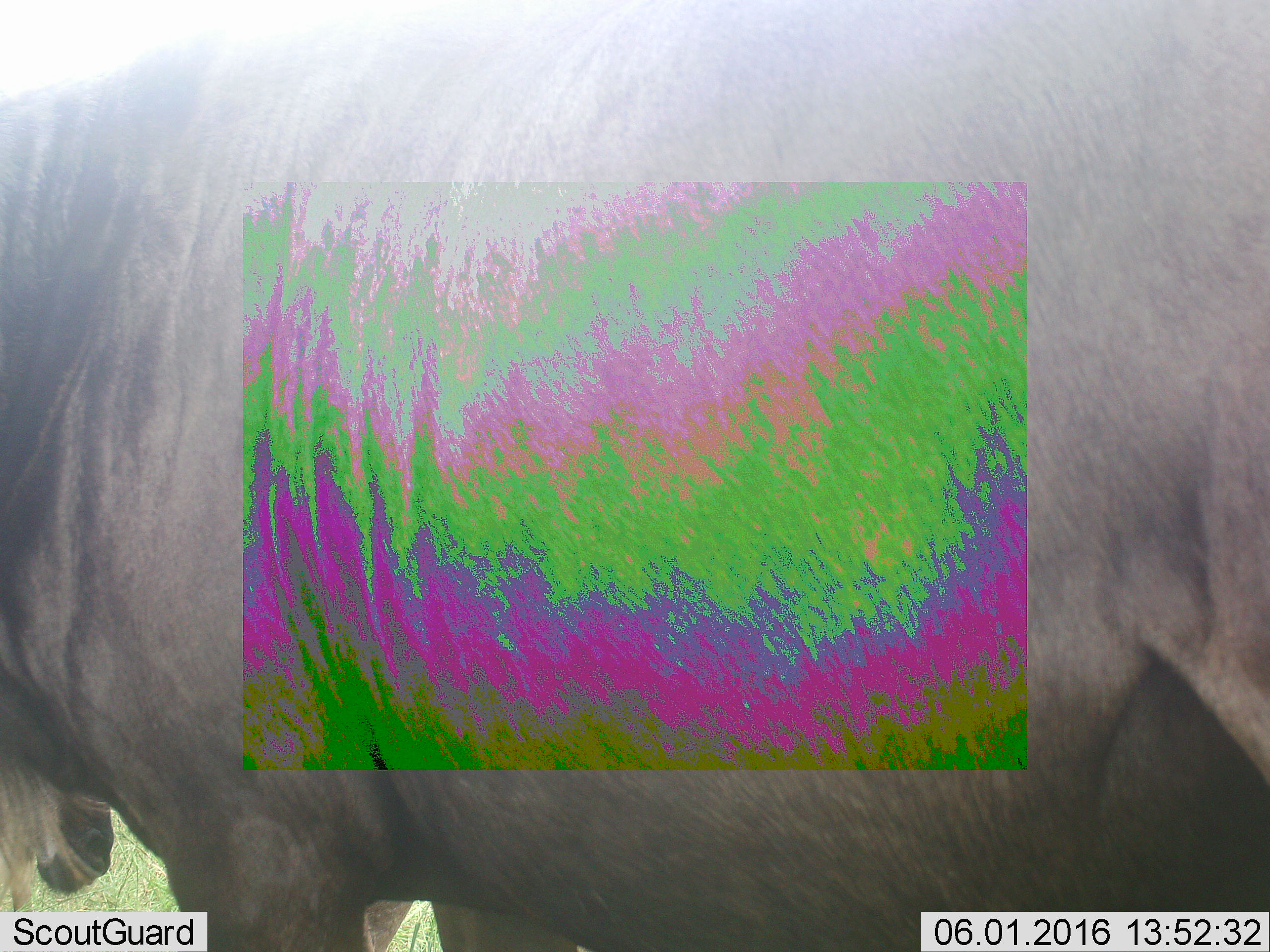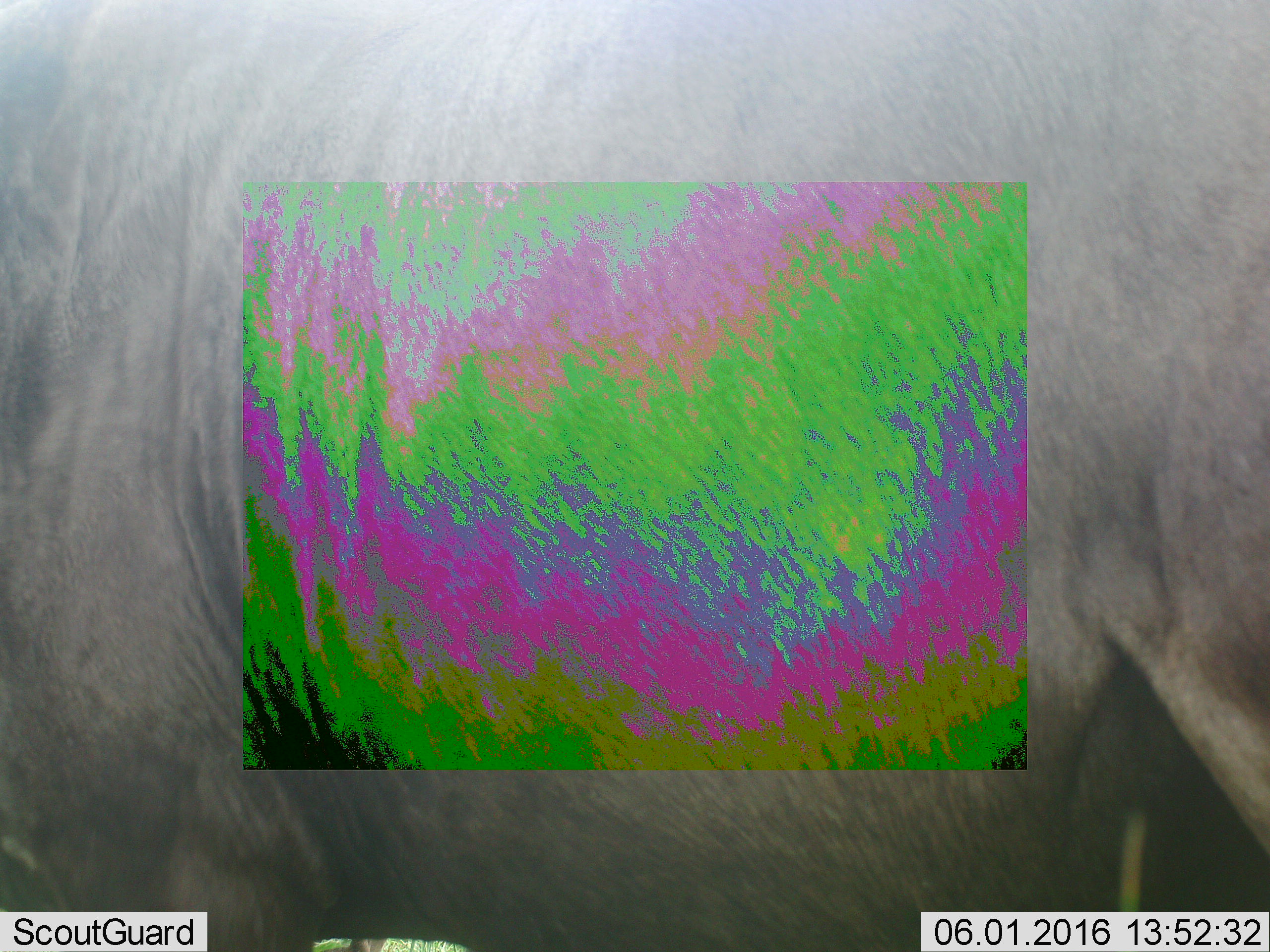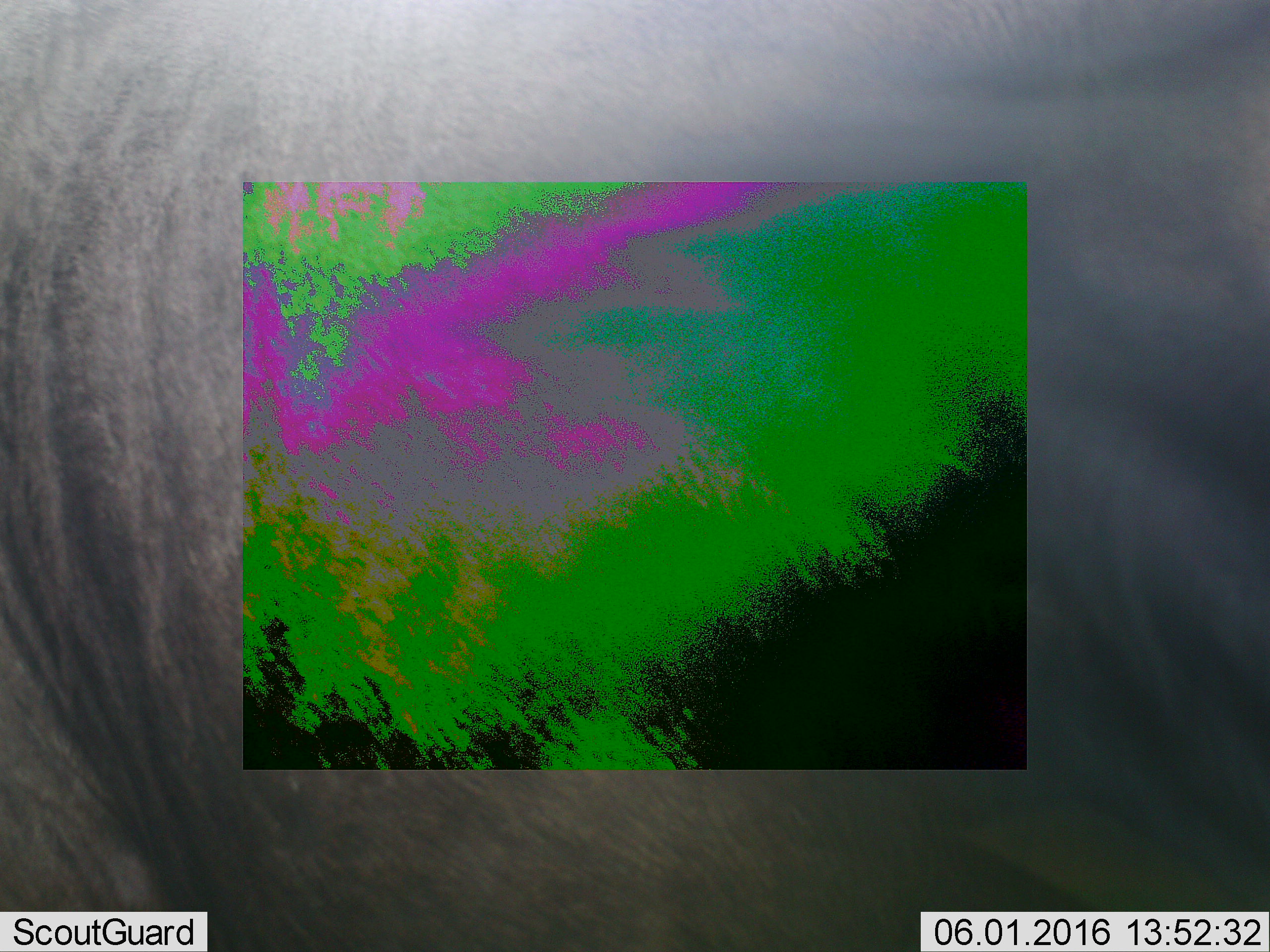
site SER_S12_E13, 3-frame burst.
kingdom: Animalia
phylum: Chordata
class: Mammalia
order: Artiodactyla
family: Bovidae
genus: Connochaetes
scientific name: Connochaetes taurinus taurinus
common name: blue wildebeest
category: wildebeestblue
Wildebeestblue (blue wildebeest) (Connochaetes taurinus taurinus), count 1. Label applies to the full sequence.